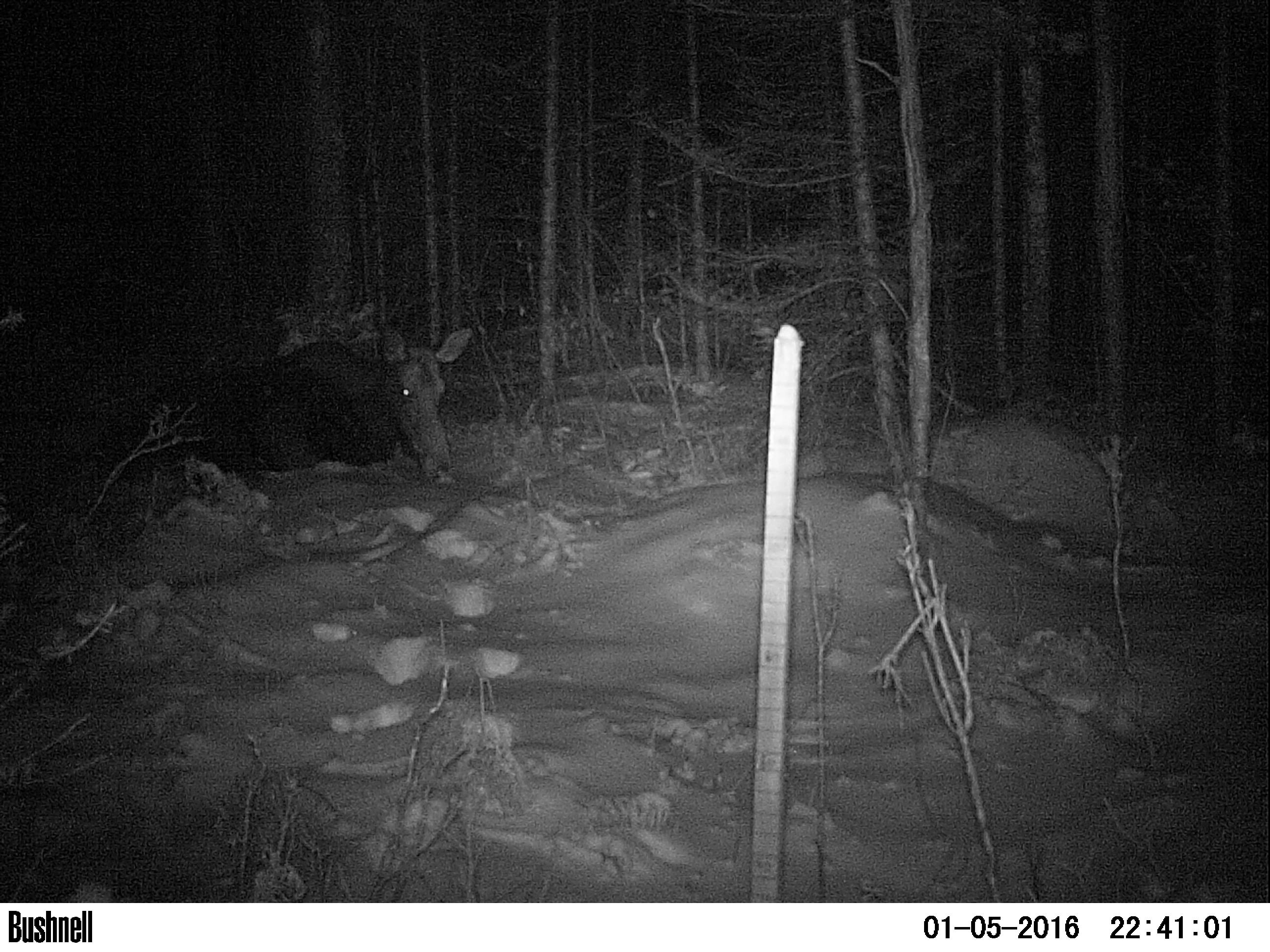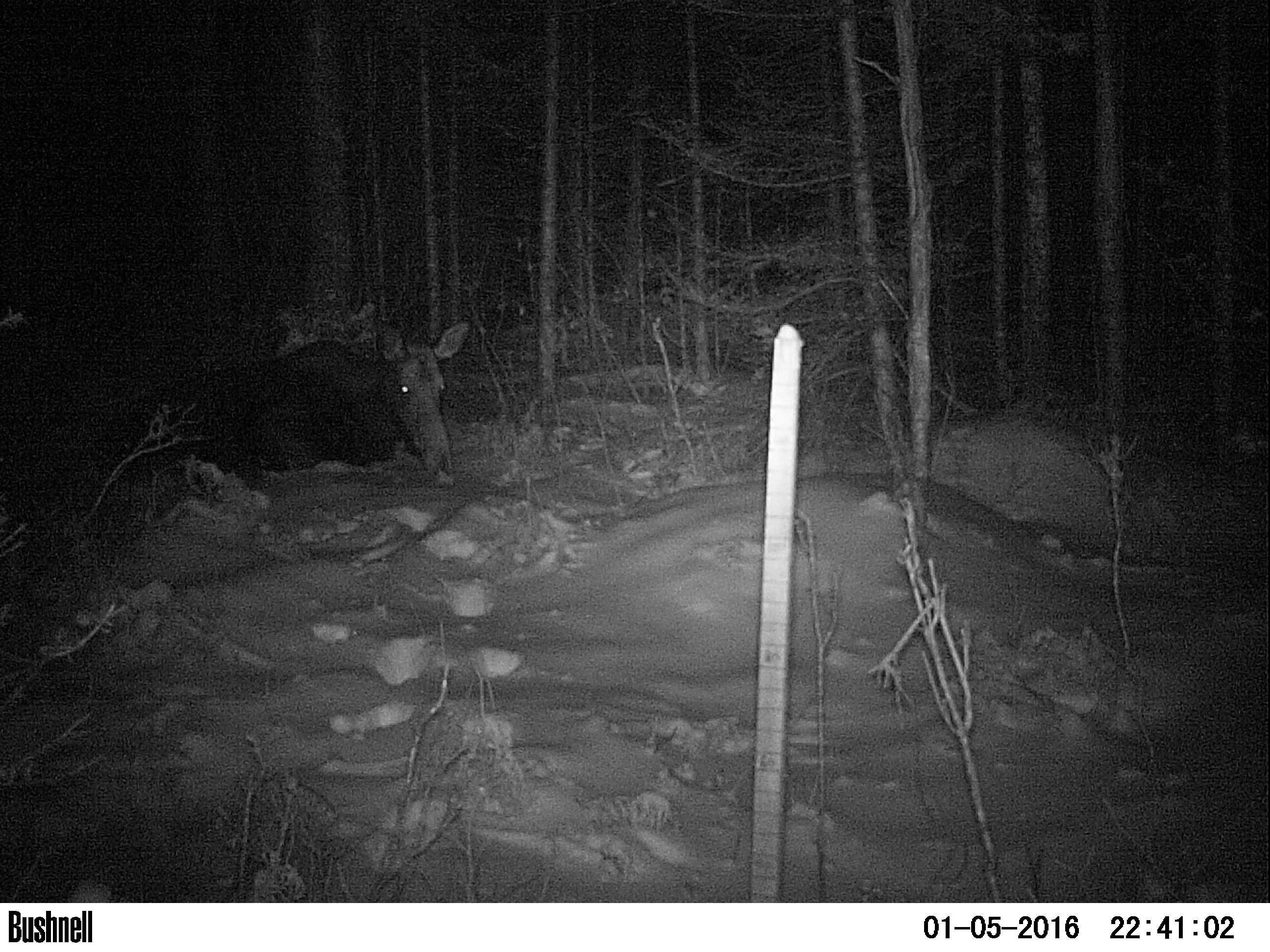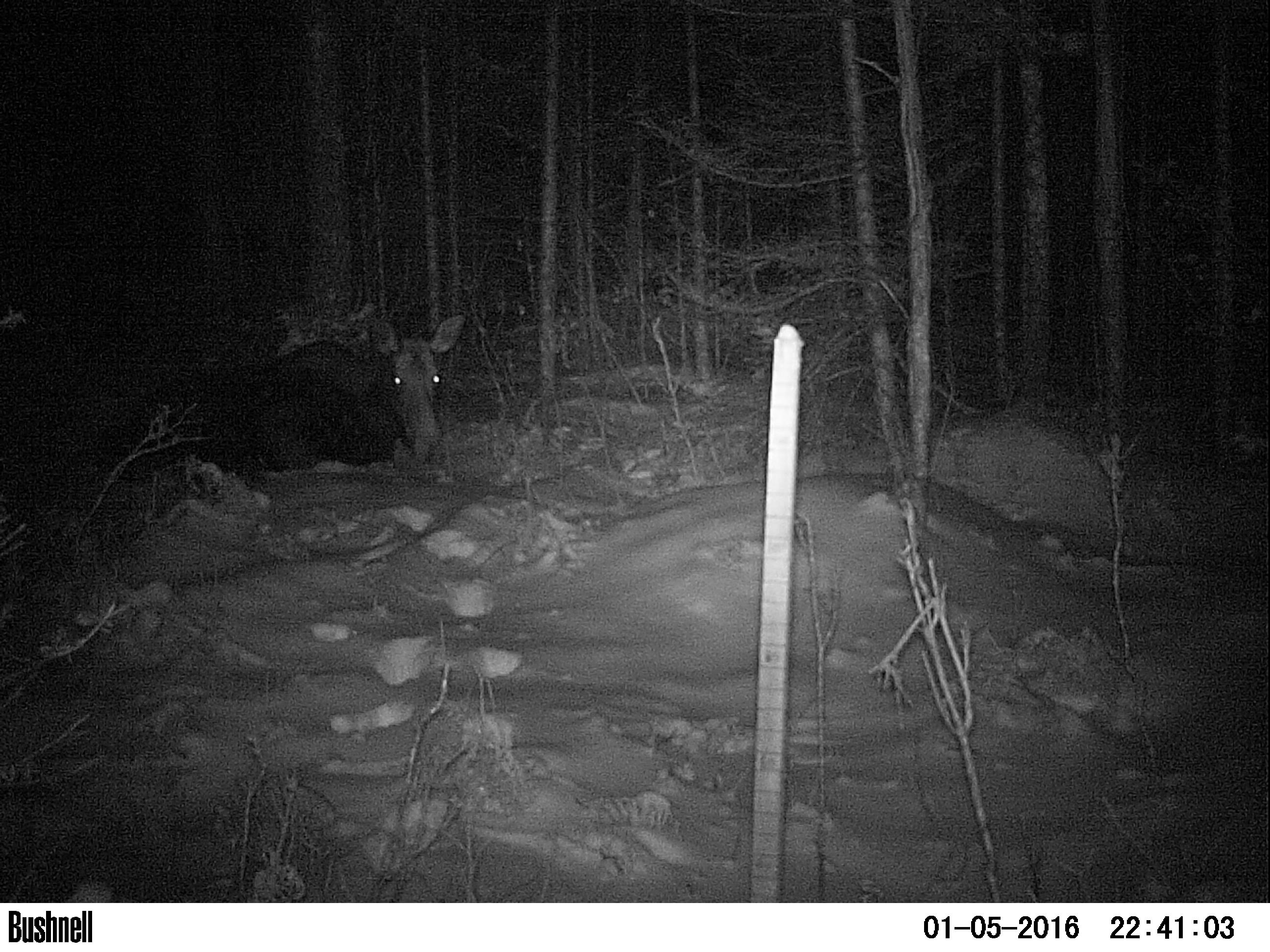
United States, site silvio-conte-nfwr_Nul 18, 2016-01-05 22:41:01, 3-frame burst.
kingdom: Animalia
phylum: Chordata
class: Mammalia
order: Artiodactyla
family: Cervidae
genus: Alces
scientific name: Alces alces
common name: moose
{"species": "moose (Alces alces)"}